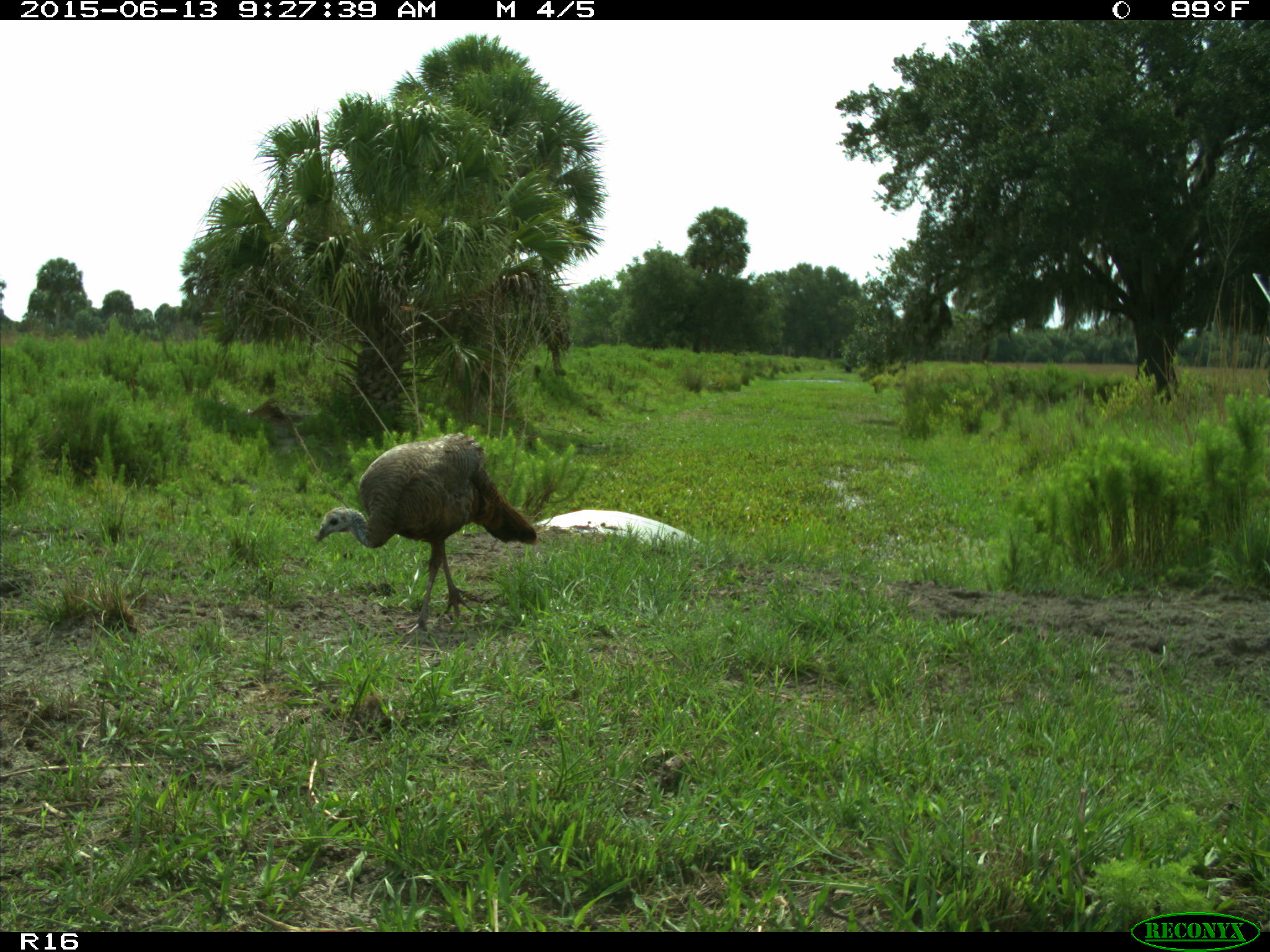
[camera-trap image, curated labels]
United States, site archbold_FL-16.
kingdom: Animalia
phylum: Chordata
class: Aves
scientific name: Aves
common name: birds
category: unidentified bird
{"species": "unidentified bird (birds) (Aves)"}